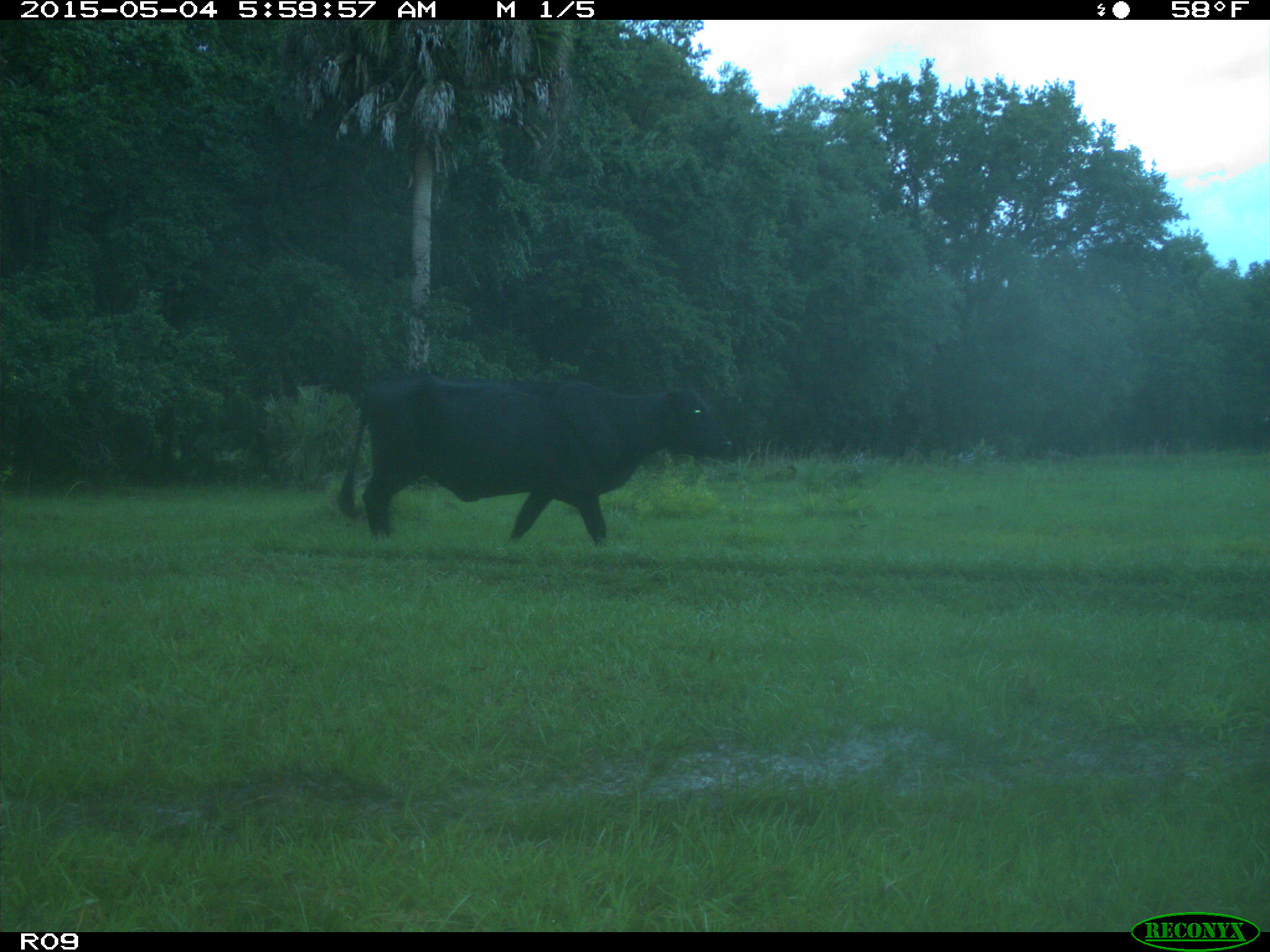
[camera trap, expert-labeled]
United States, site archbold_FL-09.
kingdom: Animalia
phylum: Chordata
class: Mammalia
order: Artiodactyla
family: Bovidae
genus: Bos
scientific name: Bos taurus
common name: domestic cow